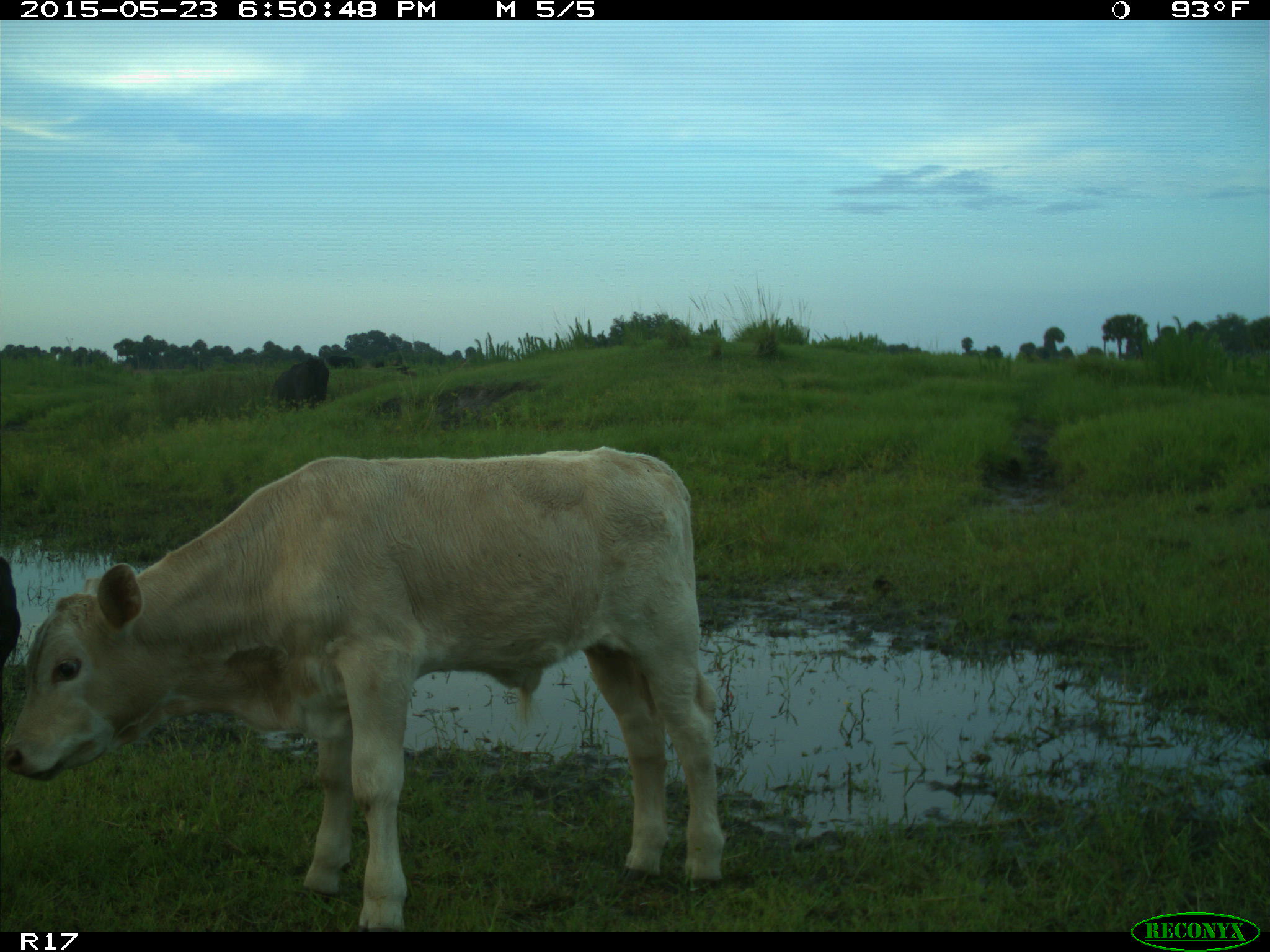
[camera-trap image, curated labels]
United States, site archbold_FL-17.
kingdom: Animalia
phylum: Chordata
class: Mammalia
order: Artiodactyla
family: Bovidae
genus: Bos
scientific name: Bos taurus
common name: domestic cow